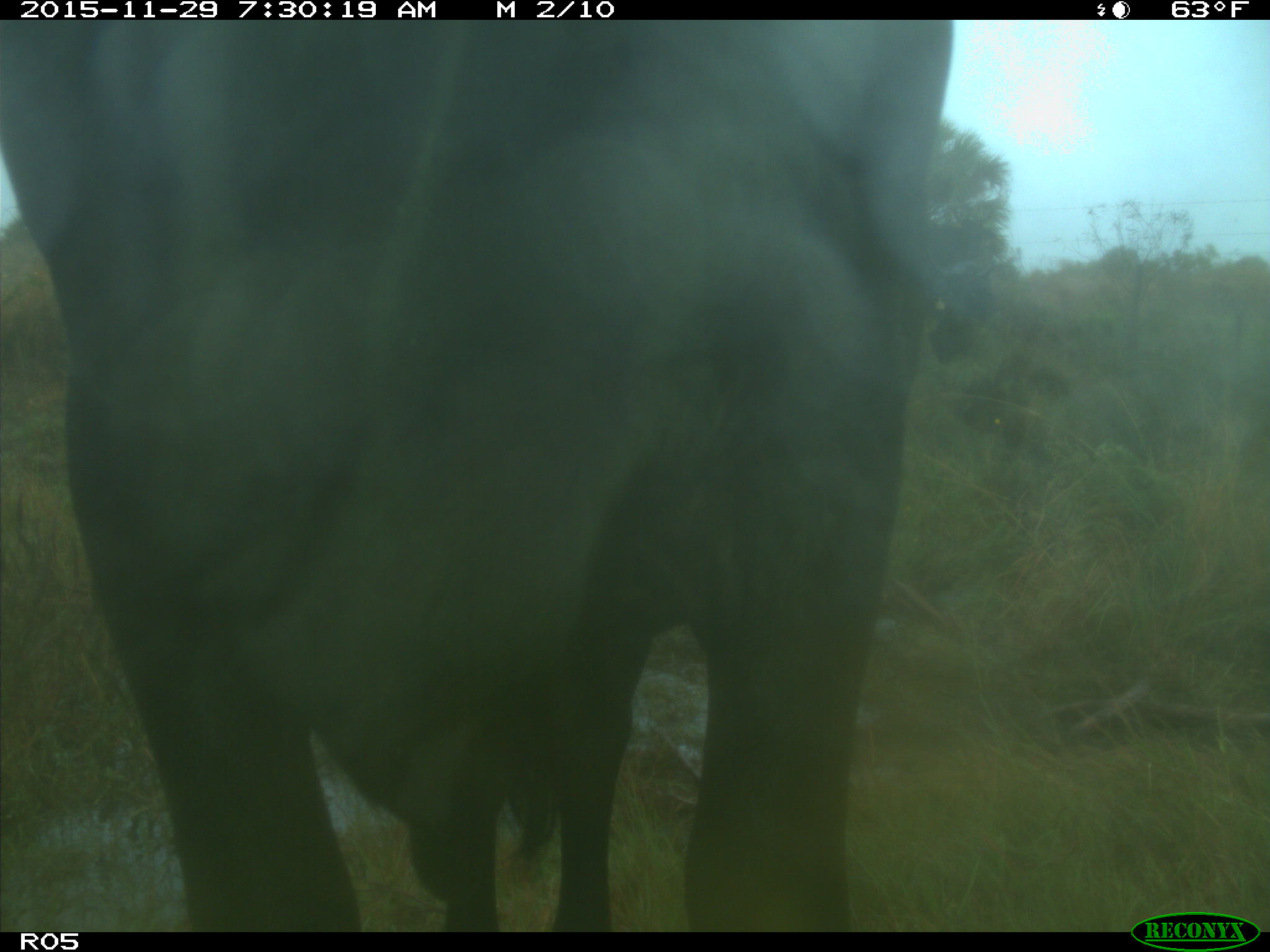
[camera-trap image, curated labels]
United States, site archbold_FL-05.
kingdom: Animalia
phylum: Chordata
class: Mammalia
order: Artiodactyla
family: Bovidae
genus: Bos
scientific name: Bos taurus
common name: domestic cow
Bos taurus (domestic cow).